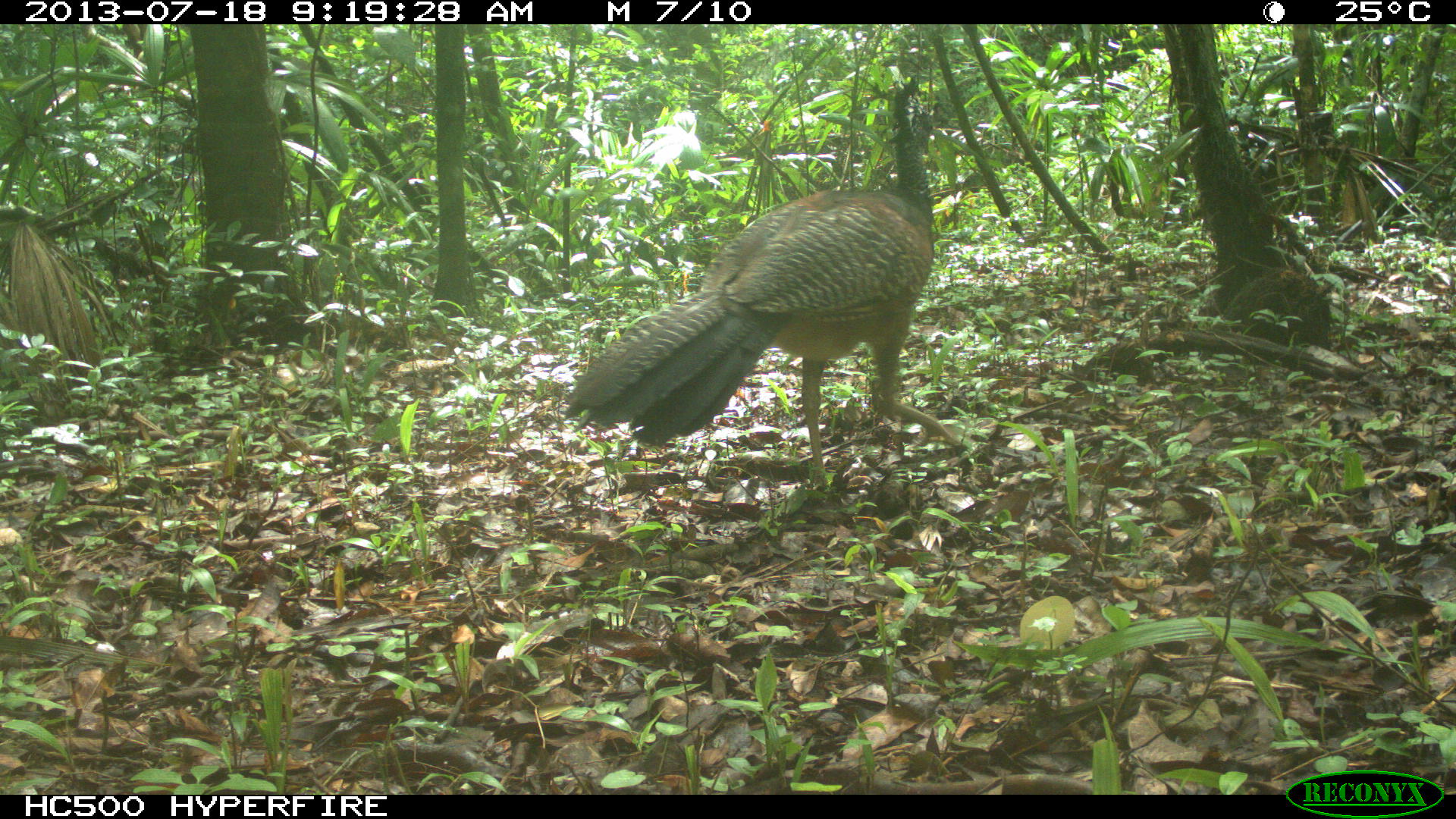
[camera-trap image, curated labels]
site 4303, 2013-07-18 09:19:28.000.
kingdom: Animalia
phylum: Chordata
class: Aves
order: Galliformes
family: Cracidae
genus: Crax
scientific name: Crax rubra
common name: great curassow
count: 1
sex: female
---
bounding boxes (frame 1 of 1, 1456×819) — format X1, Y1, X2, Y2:
crax rubra: 564, 74, 961, 483